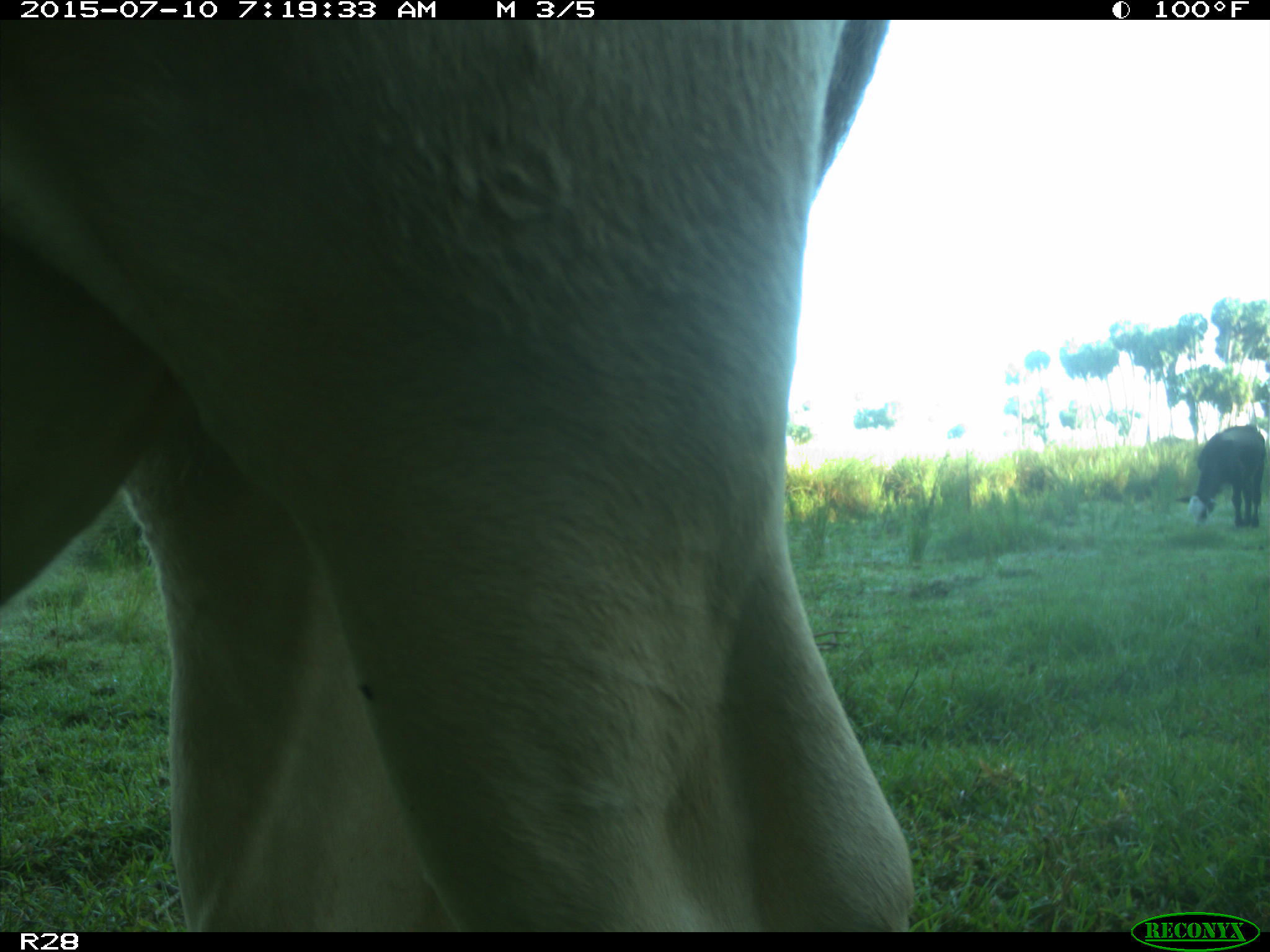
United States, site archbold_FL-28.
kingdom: Animalia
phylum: Chordata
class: Mammalia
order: Artiodactyla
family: Bovidae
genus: Bos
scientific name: Bos taurus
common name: domestic cow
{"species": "Bos taurus (domestic cow)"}